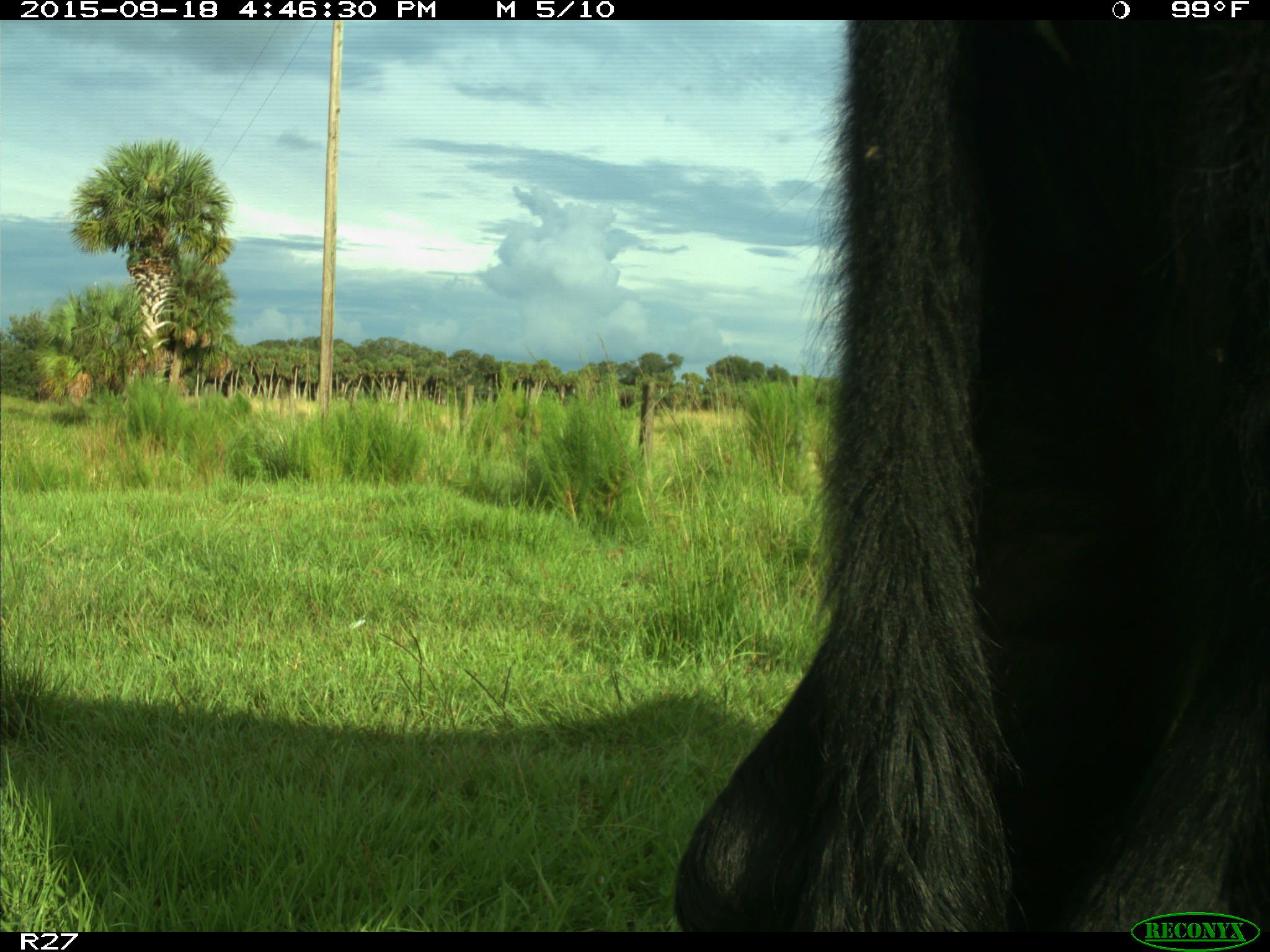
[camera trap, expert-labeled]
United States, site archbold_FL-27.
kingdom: Animalia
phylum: Chordata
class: Mammalia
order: Artiodactyla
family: Bovidae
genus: Bos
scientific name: Bos taurus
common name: domestic cow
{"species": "Bos taurus (domestic cow)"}